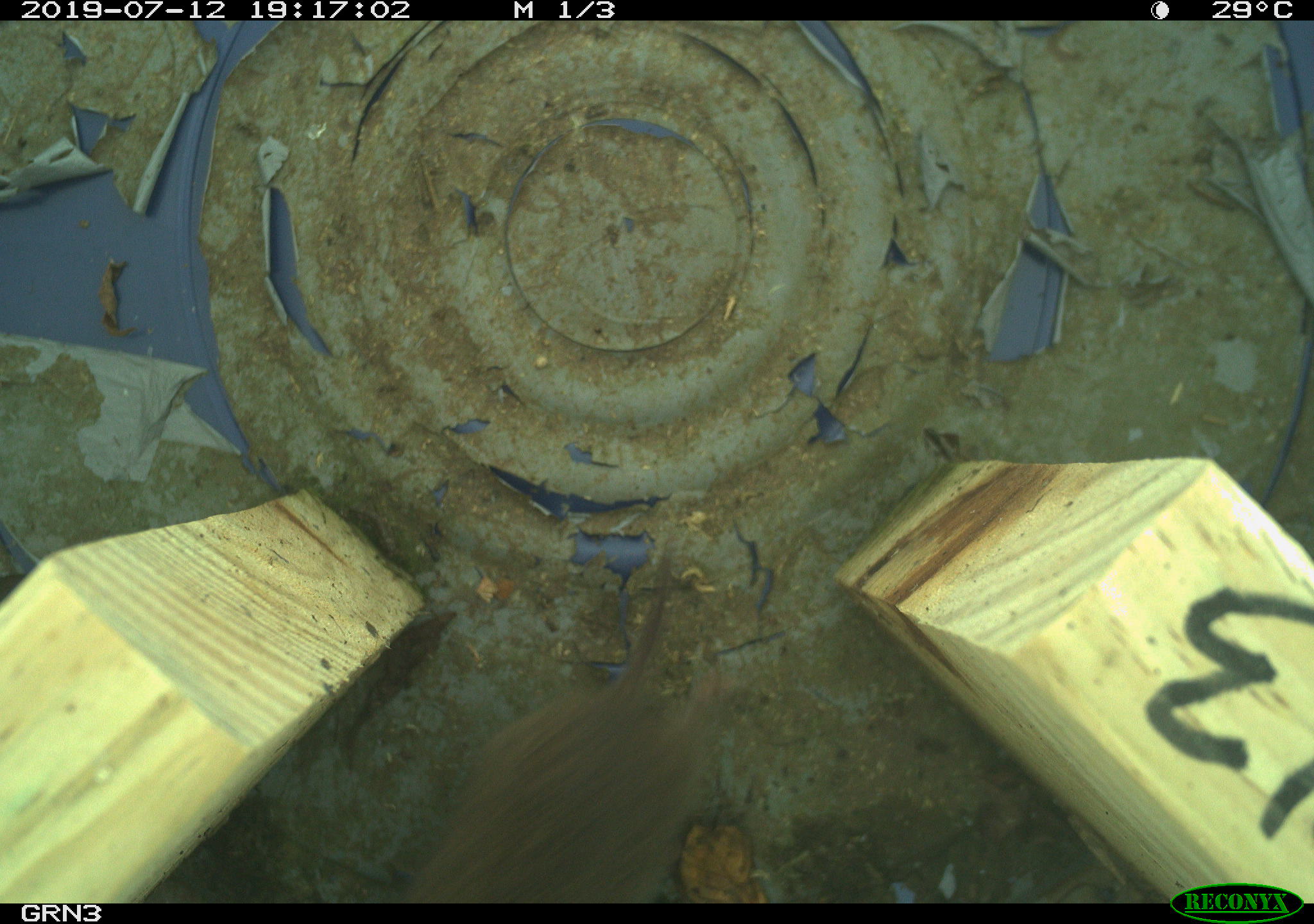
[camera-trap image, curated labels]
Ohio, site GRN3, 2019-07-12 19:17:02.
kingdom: Animalia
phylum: Chordata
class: Mammalia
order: Rodentia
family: Cricetidae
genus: Microtus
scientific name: Microtus pennsylvanicus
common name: meadow vole